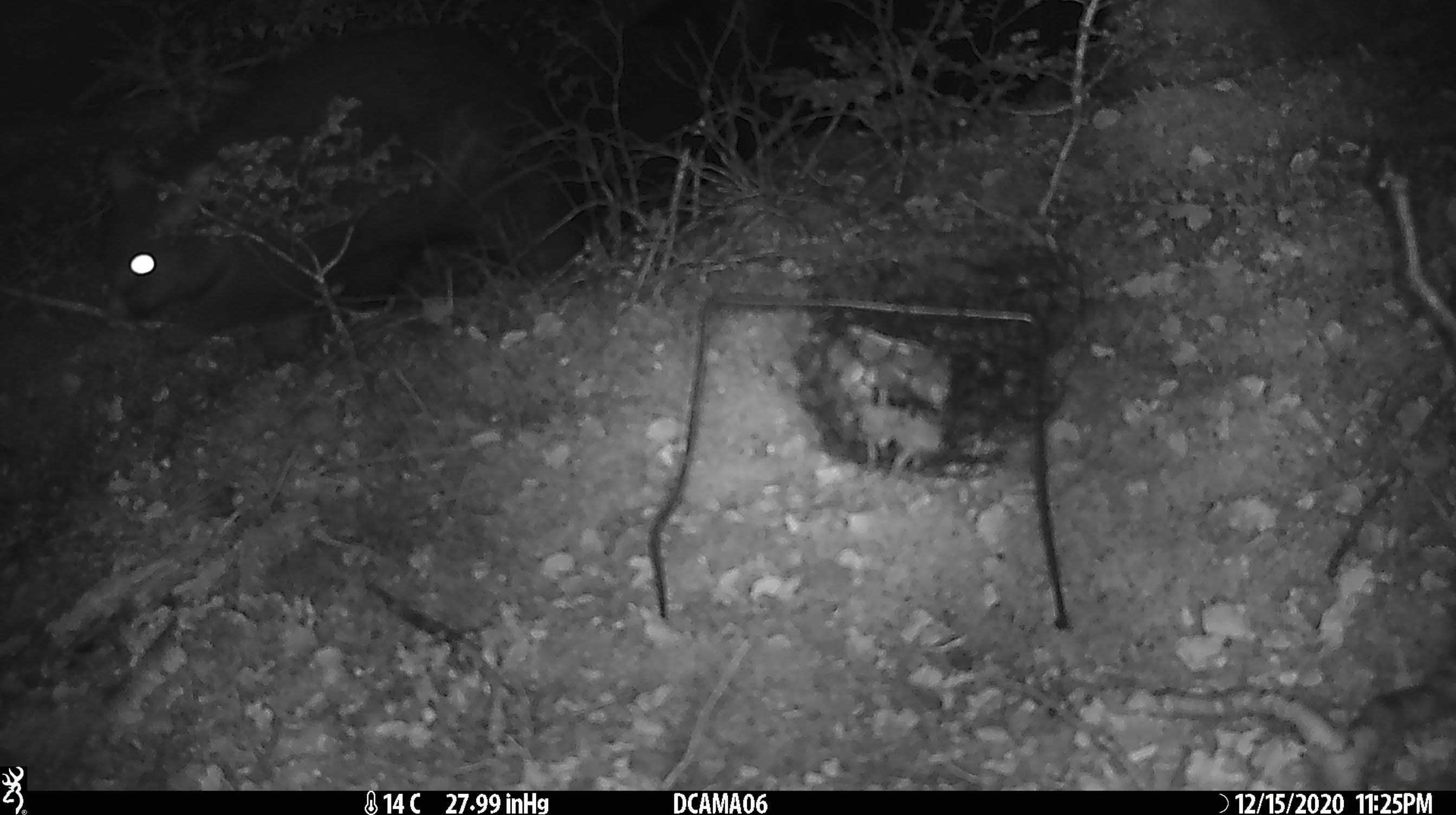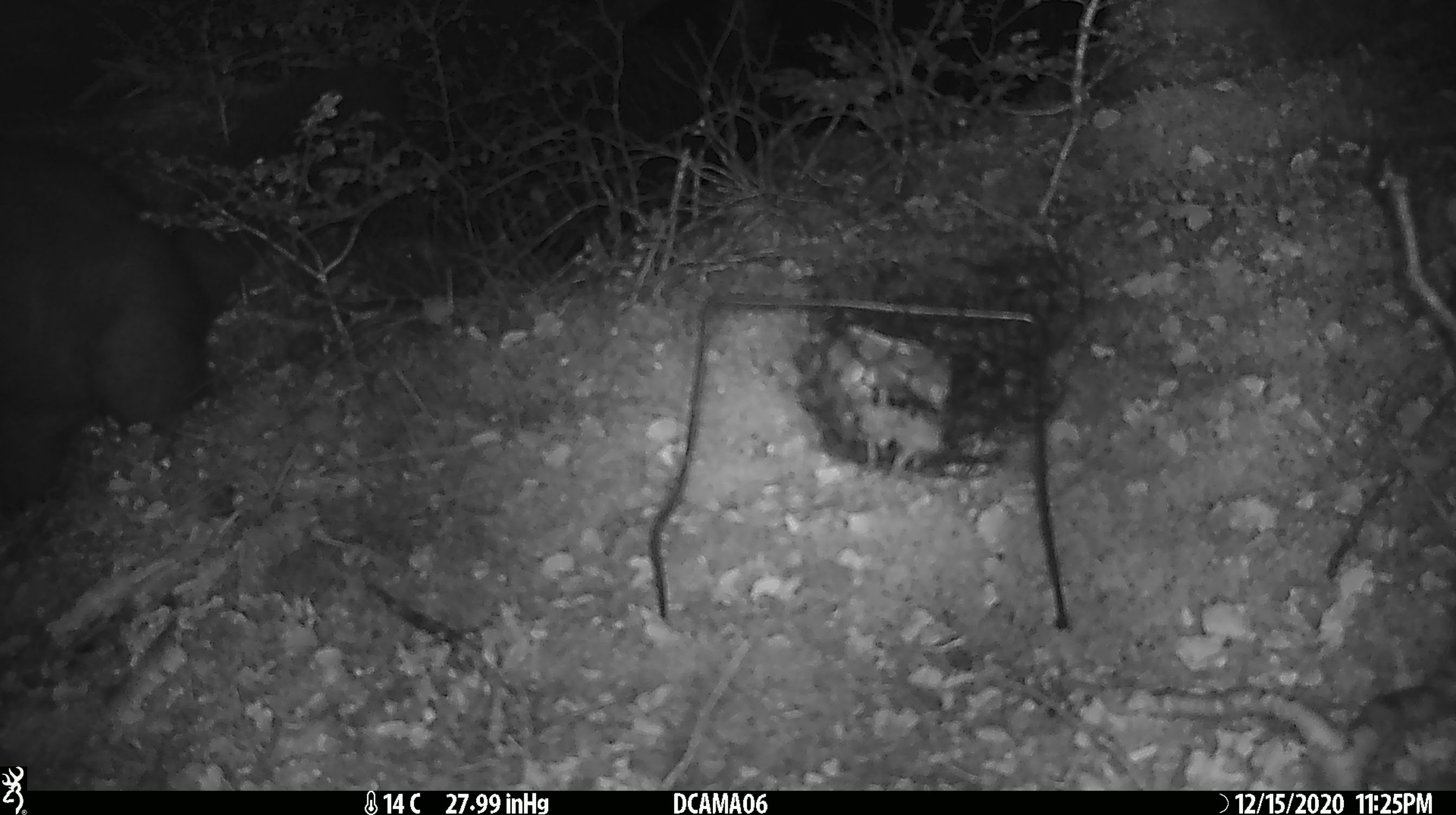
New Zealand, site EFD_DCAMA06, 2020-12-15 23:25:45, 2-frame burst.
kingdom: Animalia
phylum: Chordata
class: Mammalia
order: Diprotodontia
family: Phalangeridae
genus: Trichosurus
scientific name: Trichosurus vulpecula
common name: common brushtail possum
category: possum